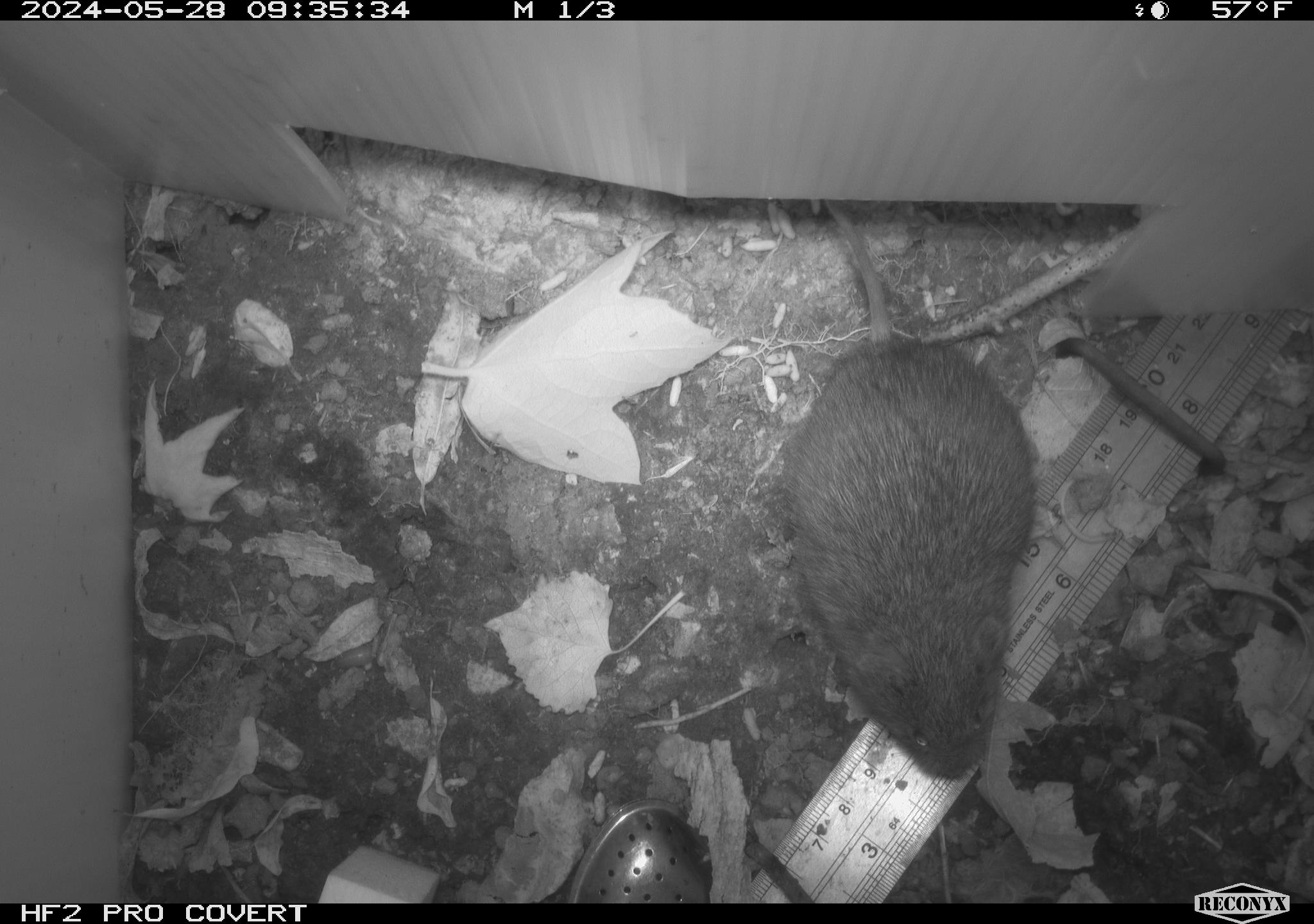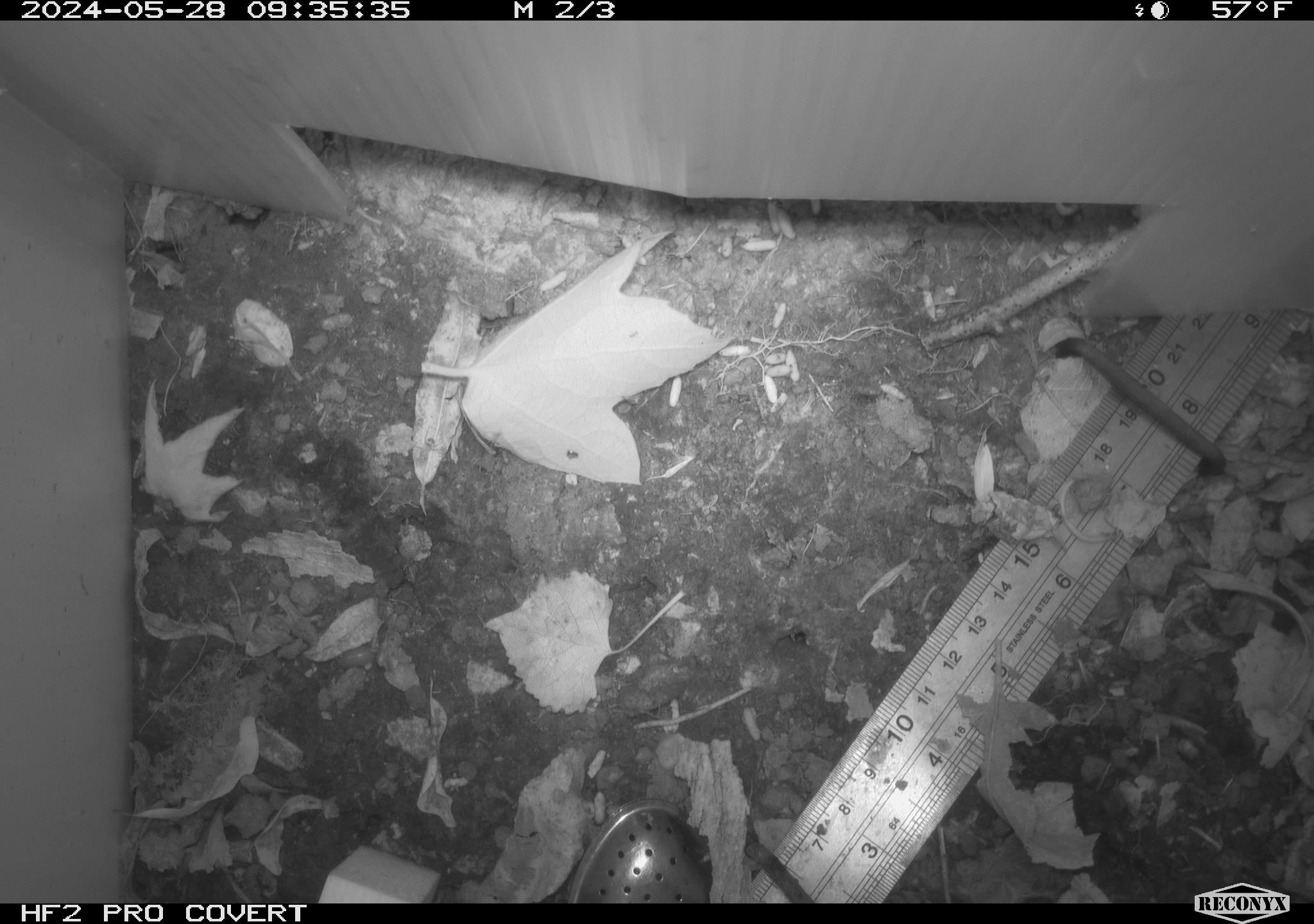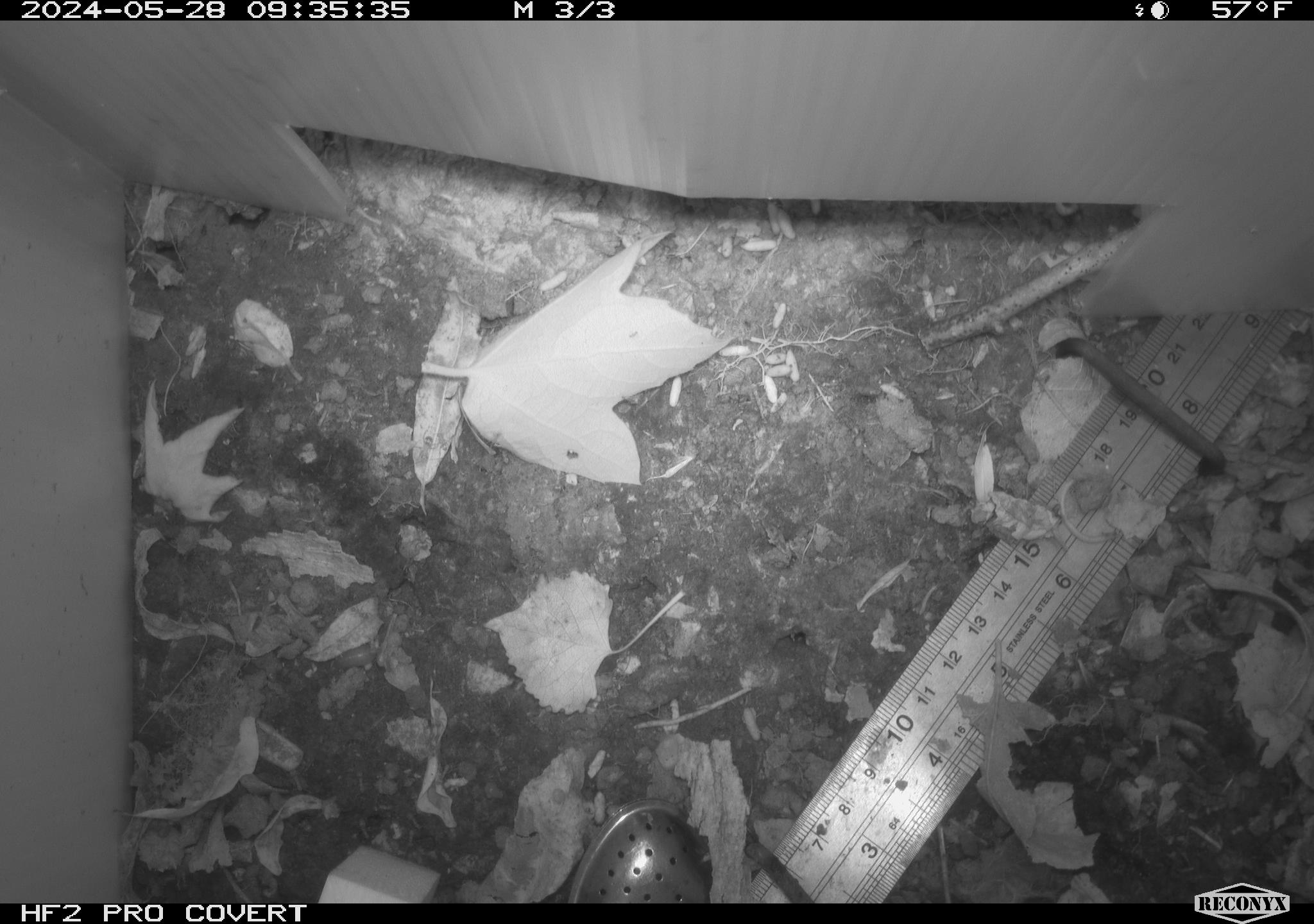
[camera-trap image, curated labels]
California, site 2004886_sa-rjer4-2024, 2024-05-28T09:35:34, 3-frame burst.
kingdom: Animalia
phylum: Chordata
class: Mammalia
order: Rodentia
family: Cricetidae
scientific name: Arvicolinae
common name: voles, lemmings, and muskrats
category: arvicolinae subfamily